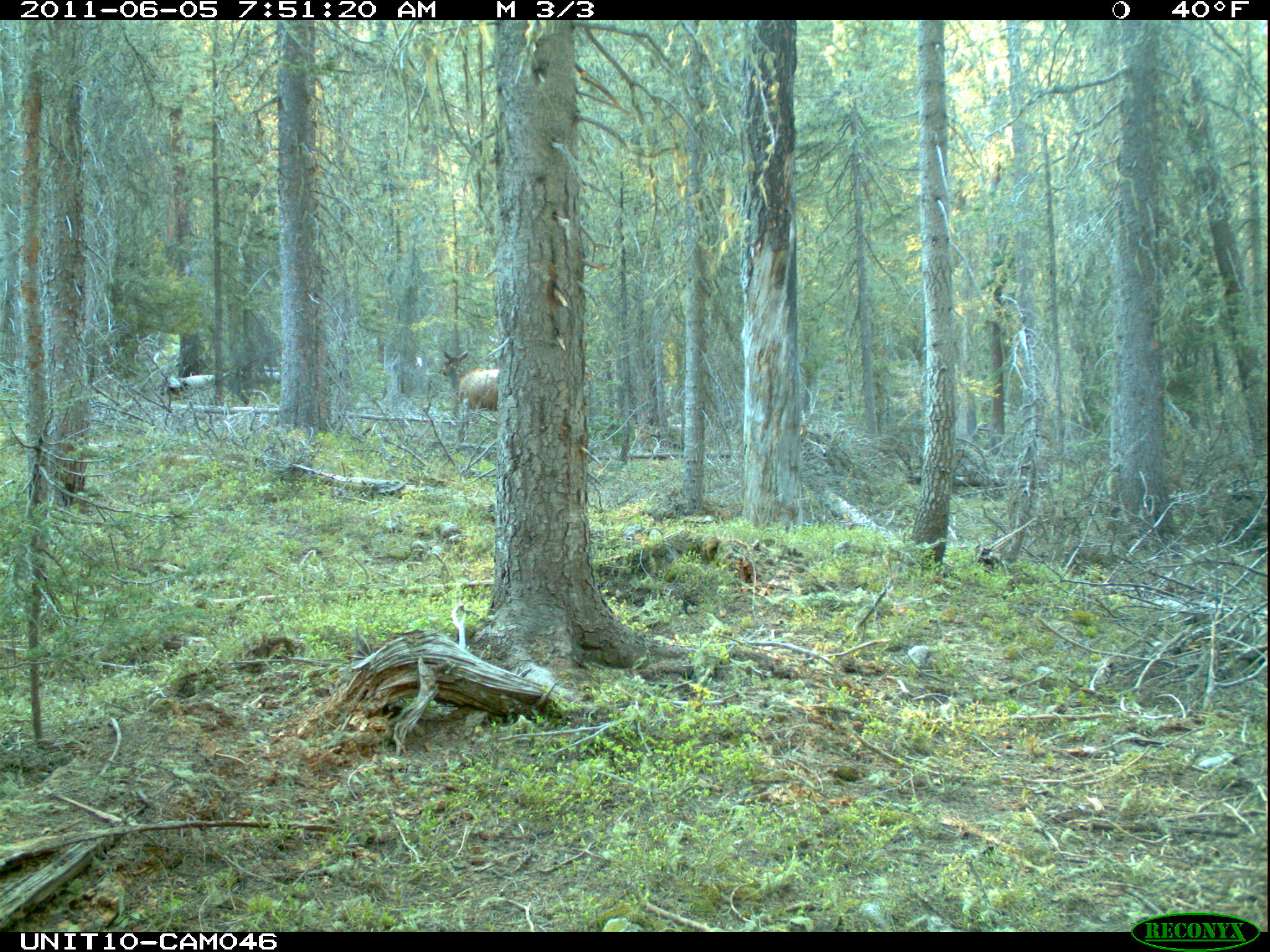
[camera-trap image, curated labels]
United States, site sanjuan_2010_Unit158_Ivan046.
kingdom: Animalia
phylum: Chordata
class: Mammalia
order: Artiodactyla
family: Cervidae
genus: Cervus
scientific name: Cervus elaphus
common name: red deer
Cervus elaphus (red deer).